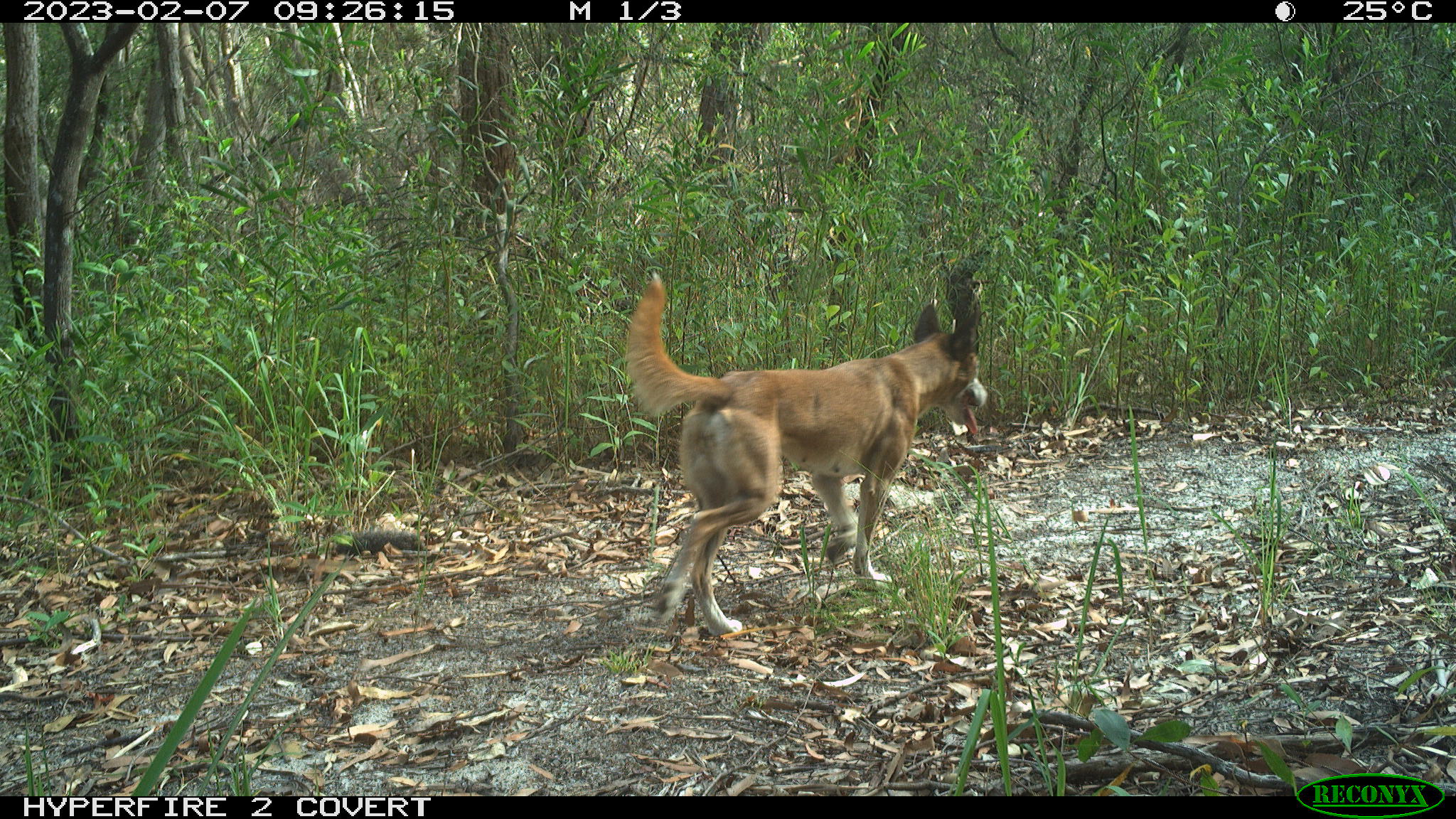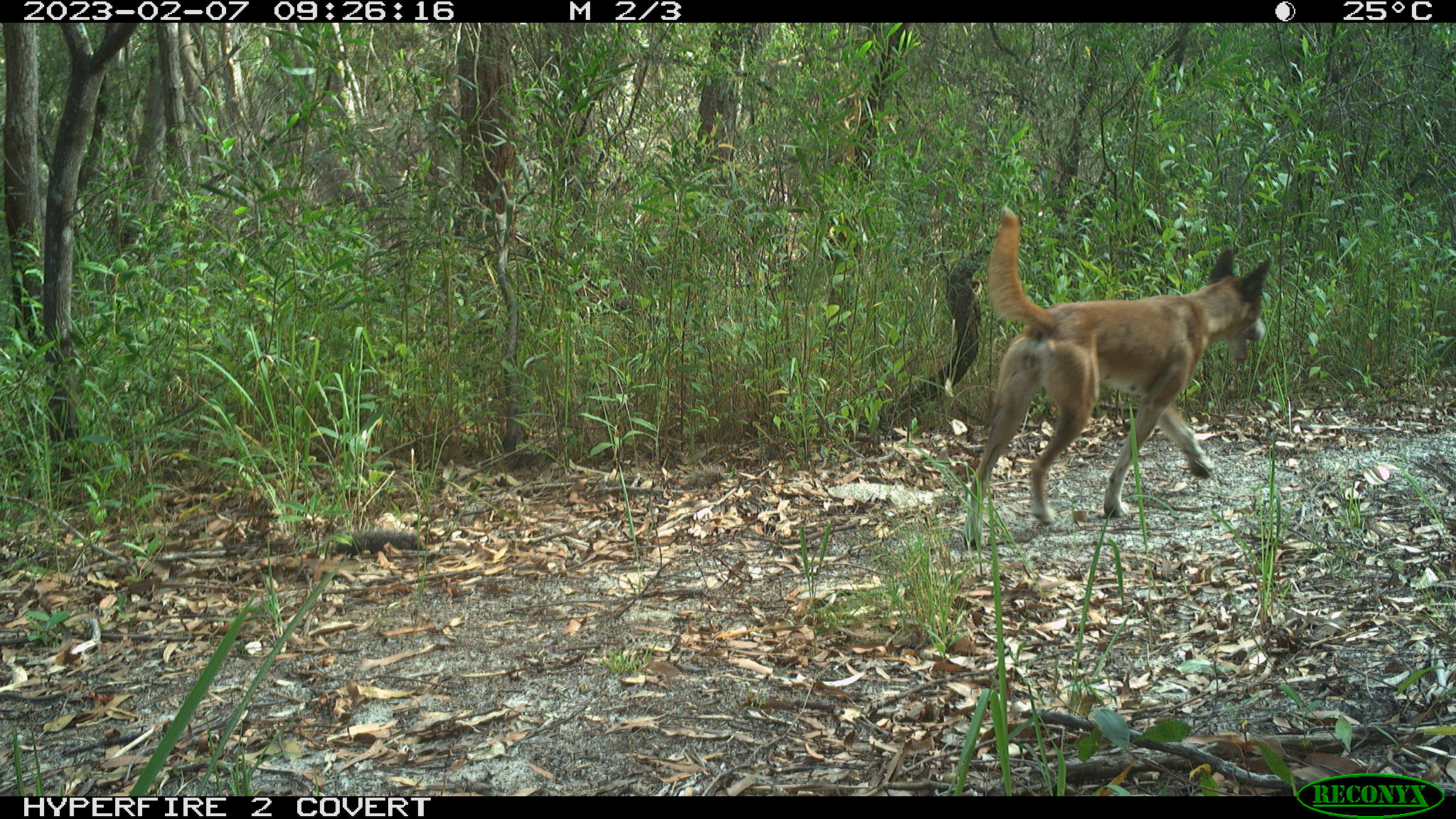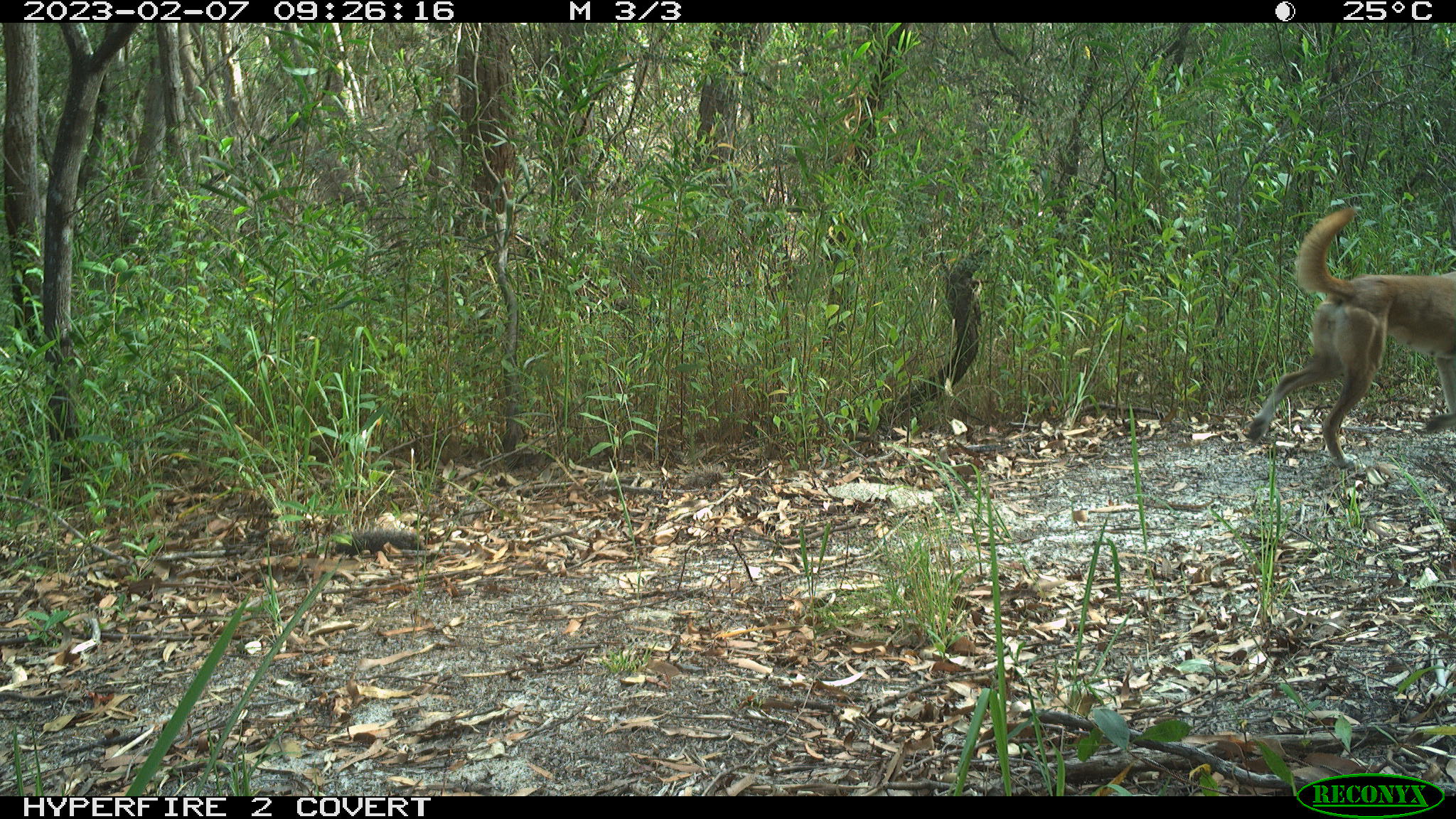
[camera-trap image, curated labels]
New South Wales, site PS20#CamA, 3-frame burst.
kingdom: Animalia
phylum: Chordata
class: Mammalia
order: Carnivora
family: Canidae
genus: Canis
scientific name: Canis familiaris dingo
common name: dingo